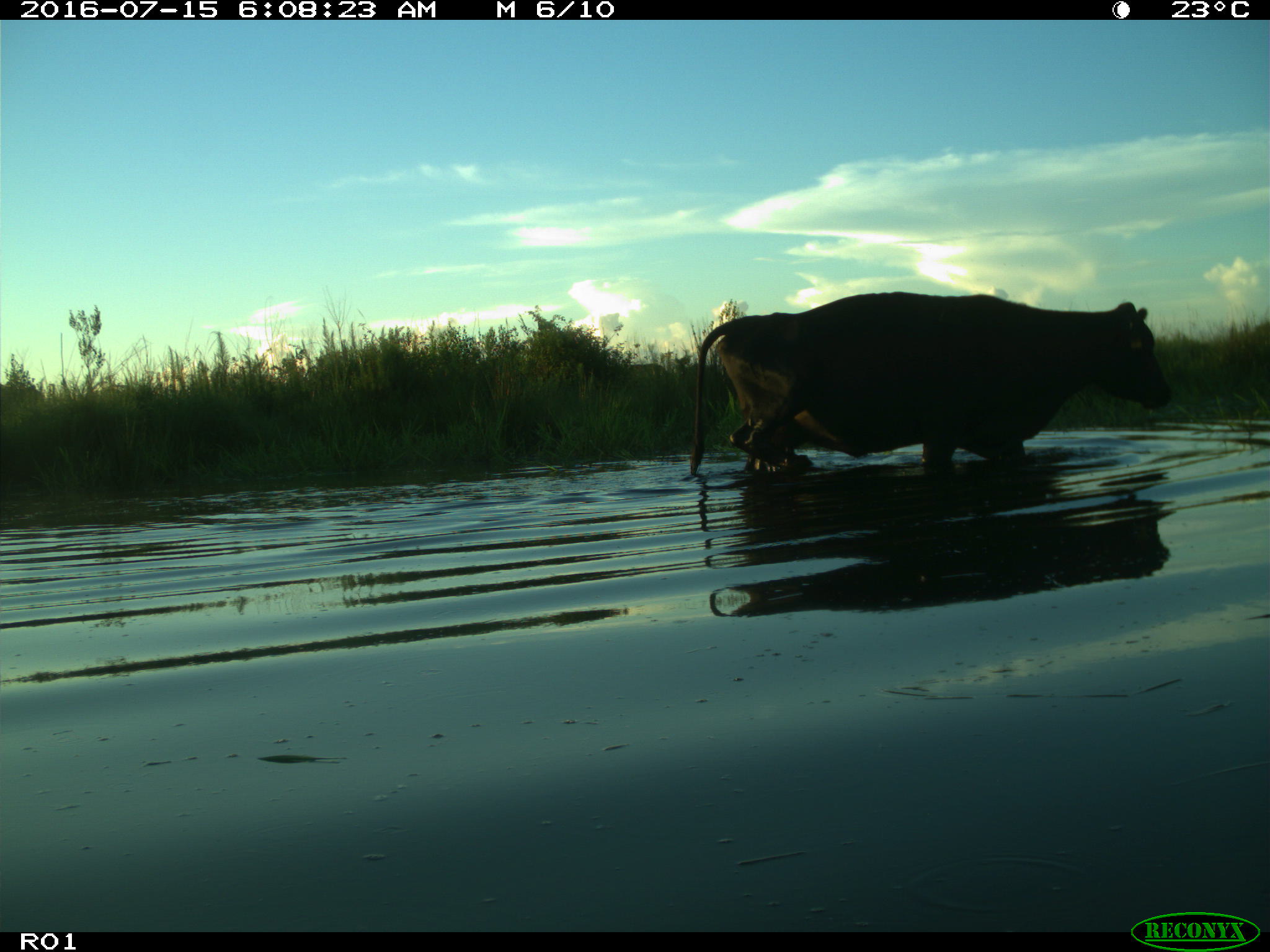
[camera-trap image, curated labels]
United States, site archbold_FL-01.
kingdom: Animalia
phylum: Chordata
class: Mammalia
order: Artiodactyla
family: Bovidae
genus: Bos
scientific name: Bos taurus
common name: domestic cow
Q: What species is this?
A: Bos taurus (domestic cow).